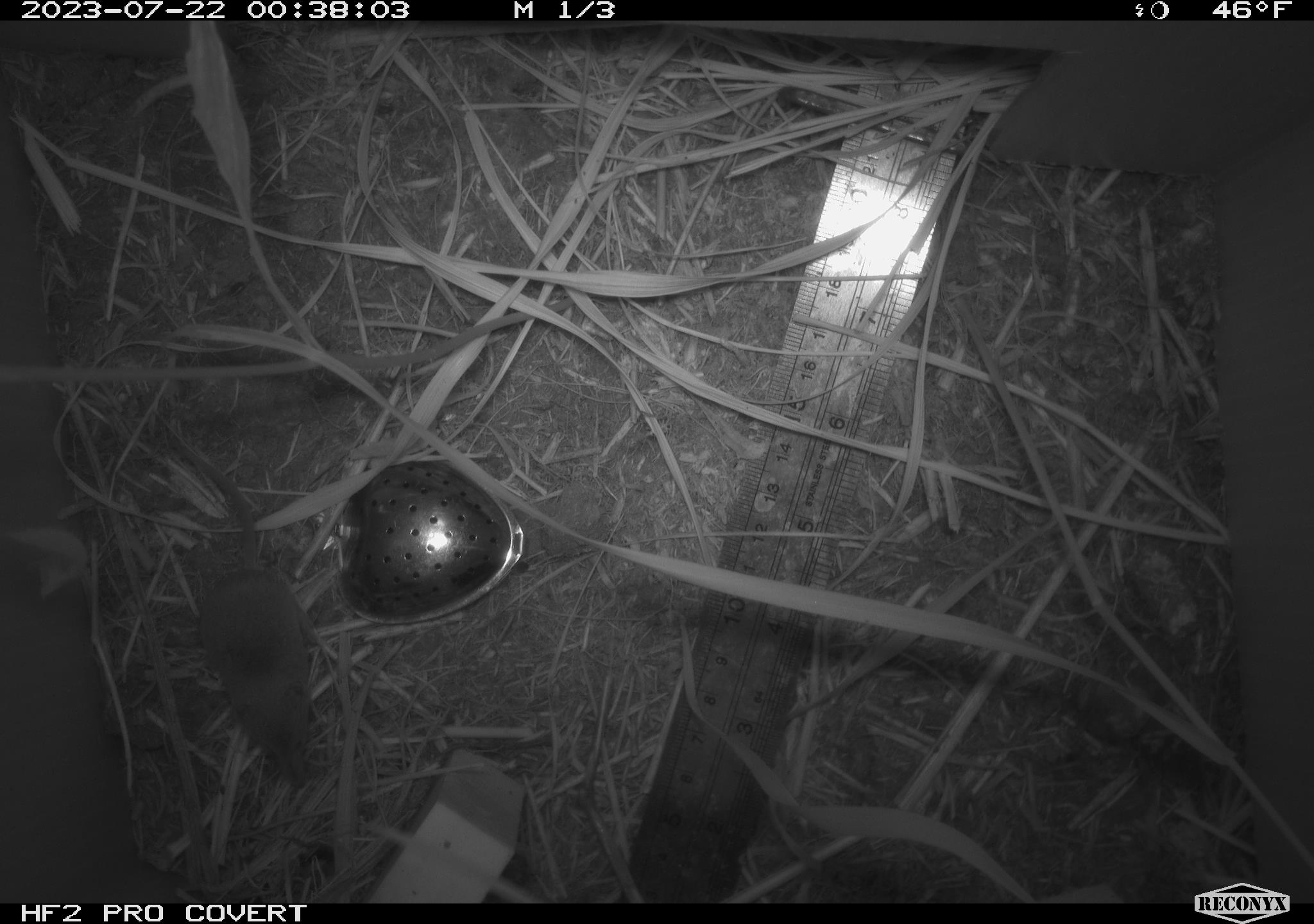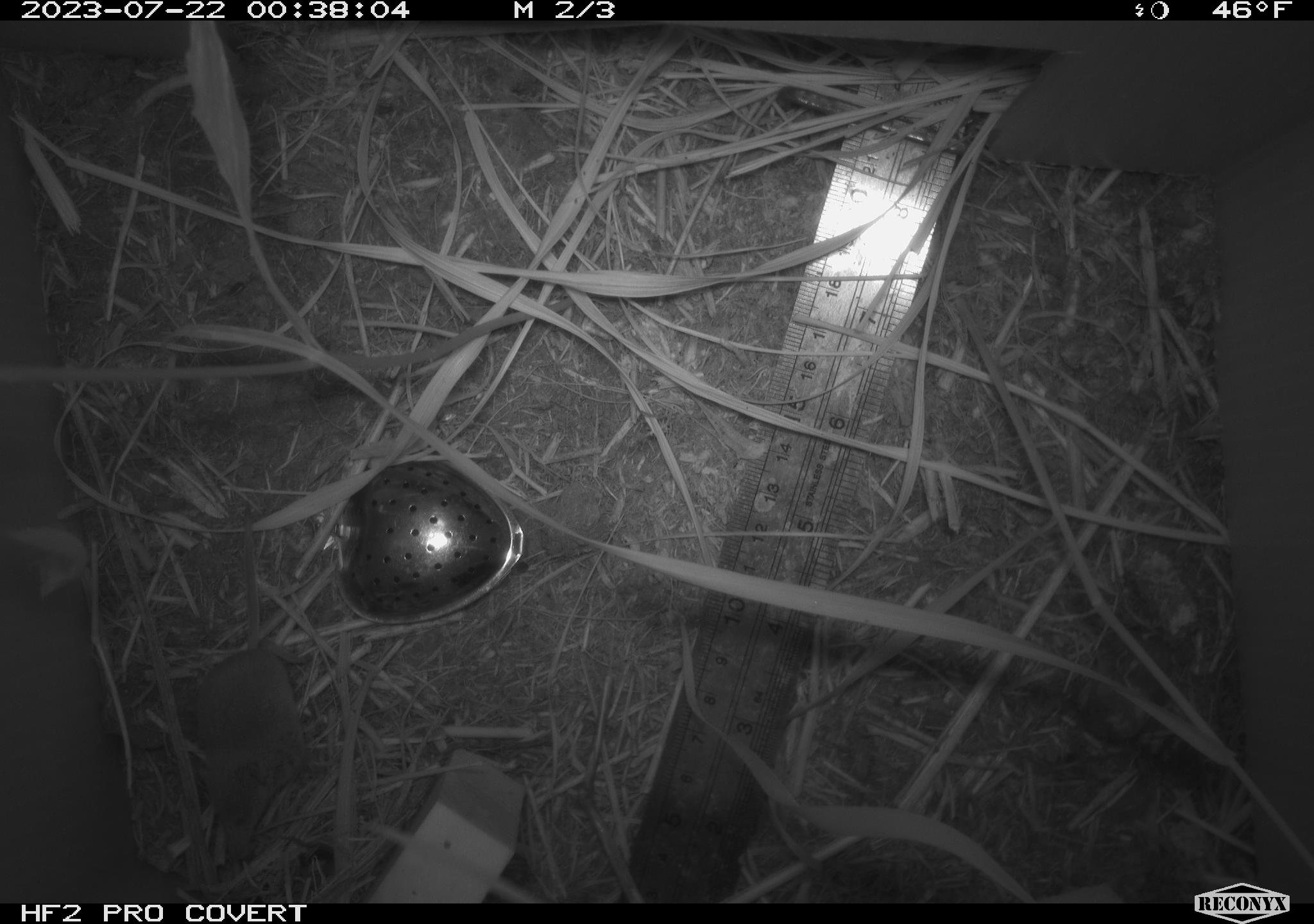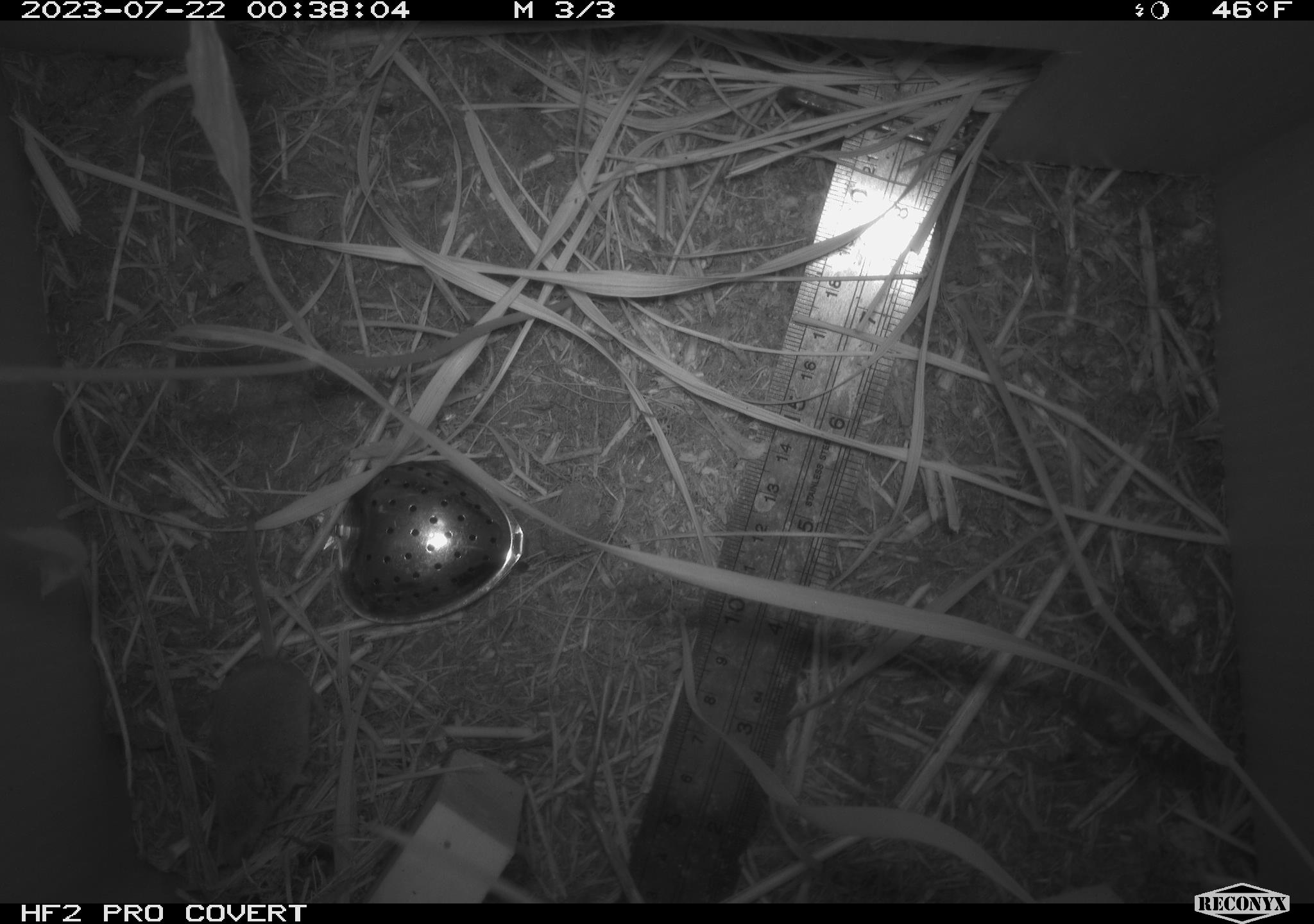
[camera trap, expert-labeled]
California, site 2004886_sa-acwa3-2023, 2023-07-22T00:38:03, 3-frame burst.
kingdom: Animalia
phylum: Chordata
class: Mammalia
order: Eulipotyphla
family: Soricidae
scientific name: Soricidae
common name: shrews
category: soricidae family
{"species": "soricidae family (shrews) (Soricidae)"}